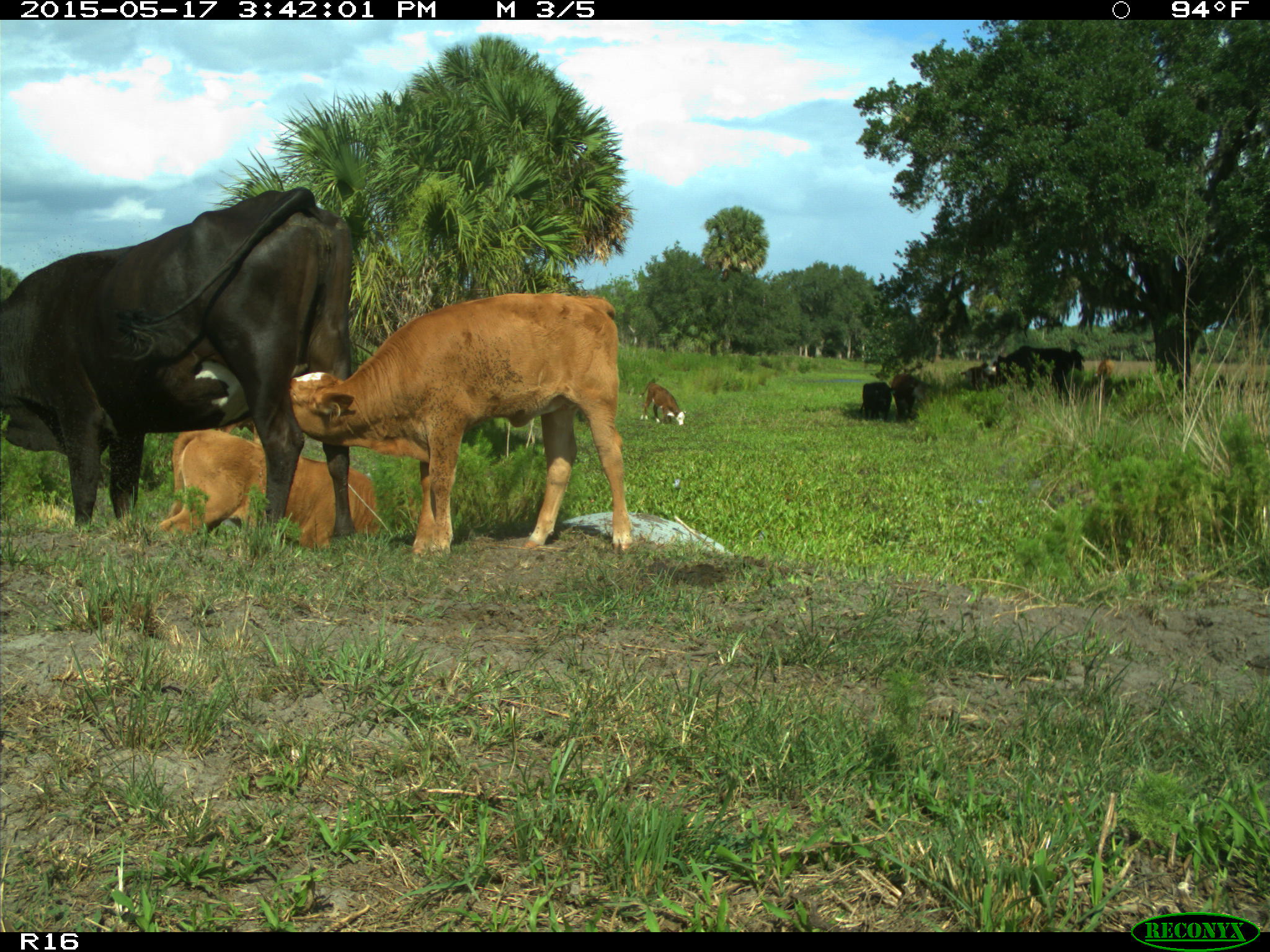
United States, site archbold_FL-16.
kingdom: Animalia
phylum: Chordata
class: Mammalia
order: Artiodactyla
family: Bovidae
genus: Bos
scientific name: Bos taurus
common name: domestic cow